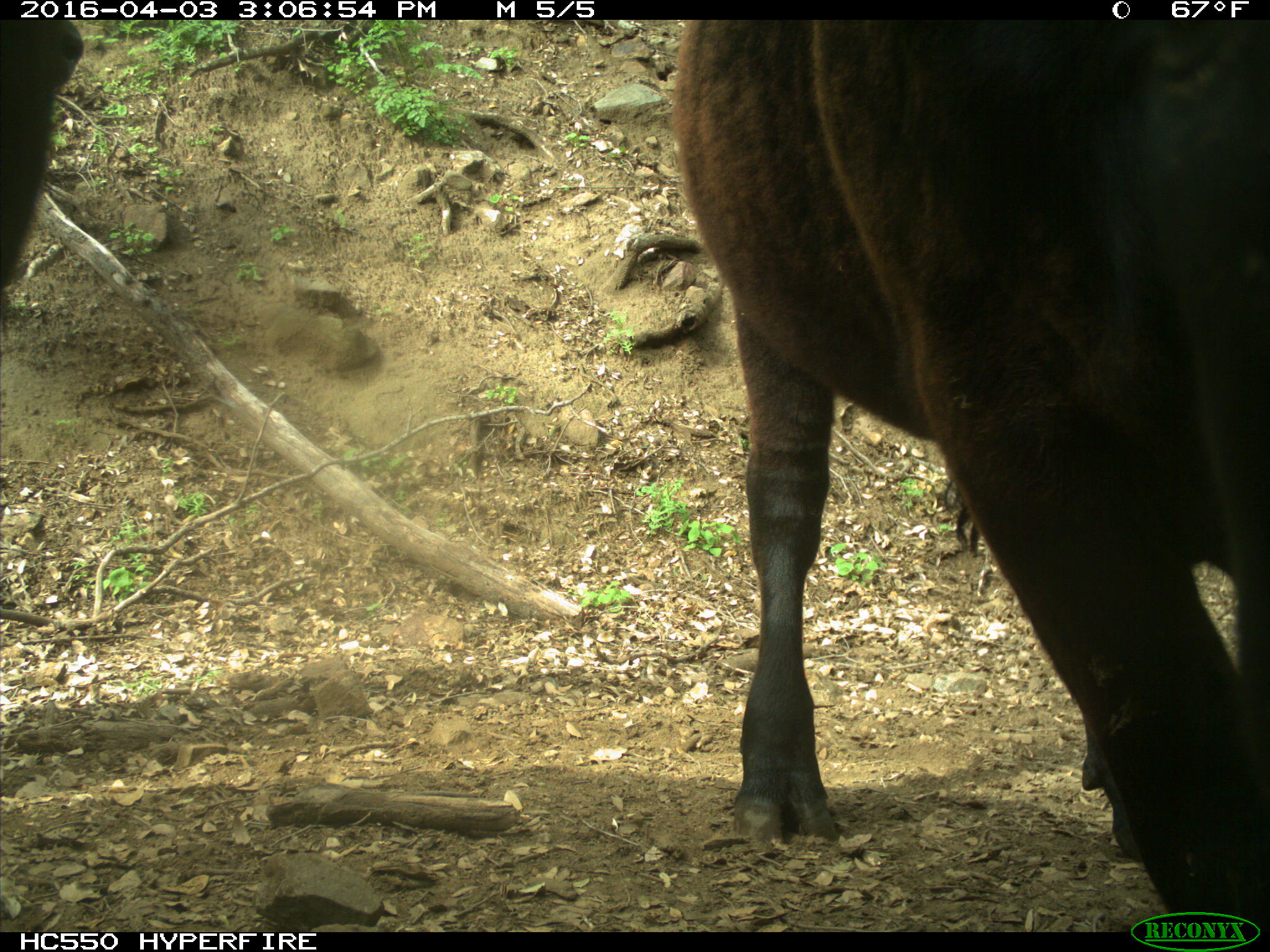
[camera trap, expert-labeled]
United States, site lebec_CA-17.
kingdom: Animalia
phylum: Chordata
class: Mammalia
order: Artiodactyla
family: Bovidae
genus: Bos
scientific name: Bos taurus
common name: domestic cow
Bos taurus (domestic cow).